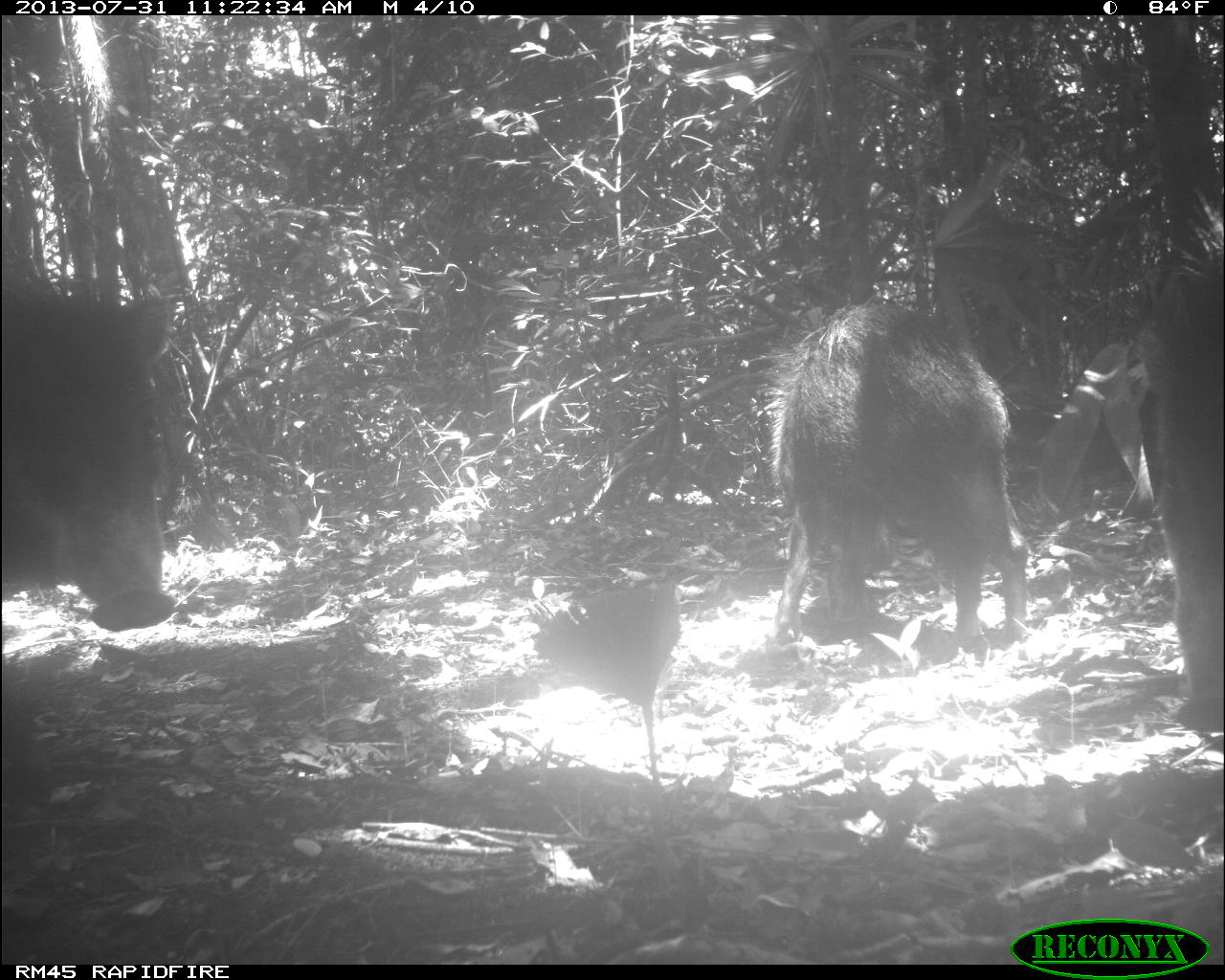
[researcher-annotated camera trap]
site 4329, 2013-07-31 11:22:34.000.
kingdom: Animalia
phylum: Chordata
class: Mammalia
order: Artiodactyla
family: Tayassuidae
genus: Tayassu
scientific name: Tayassu pecari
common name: white-lipped peccary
Tayassu pecari (white-lipped peccary), count 6.